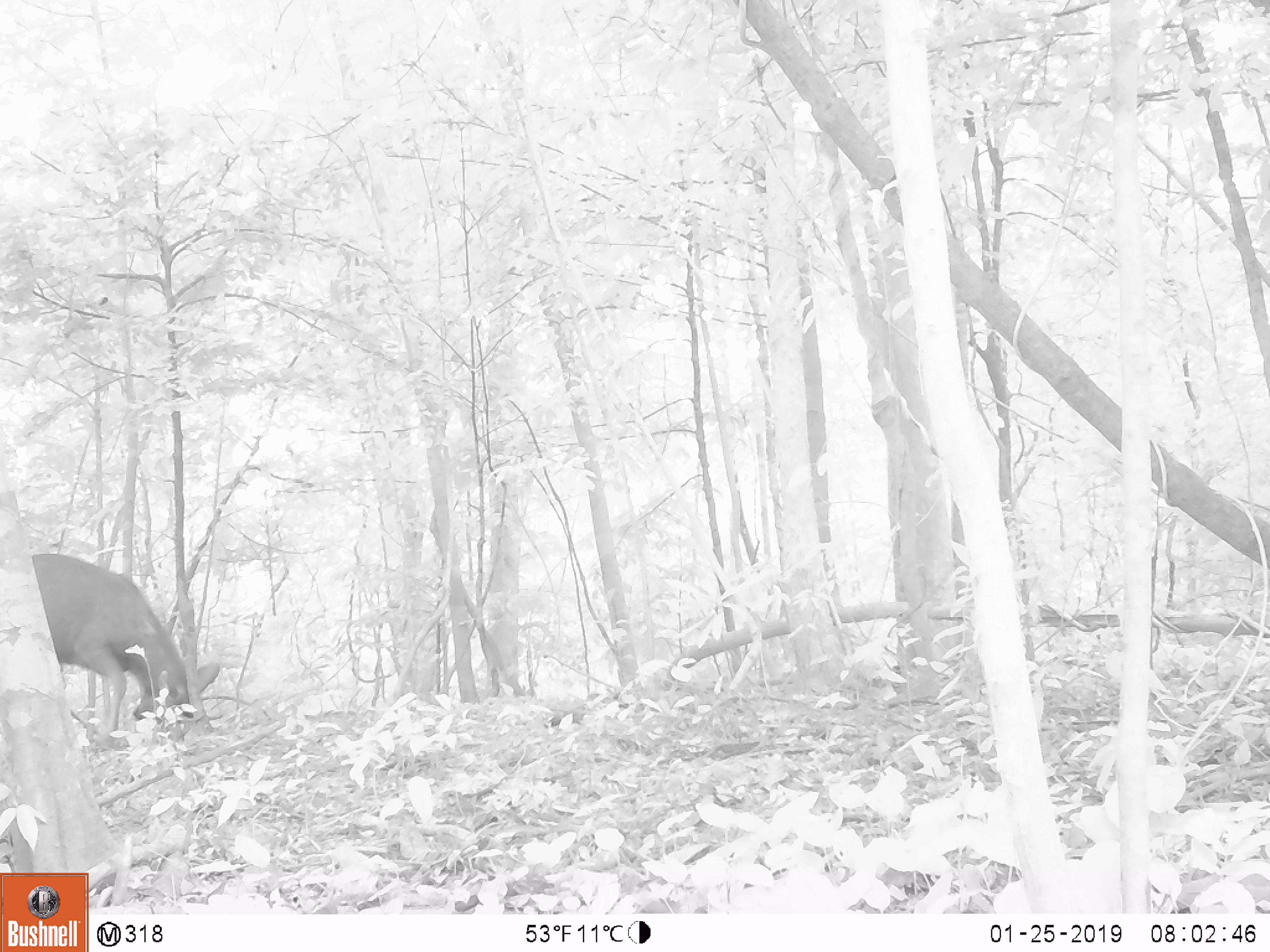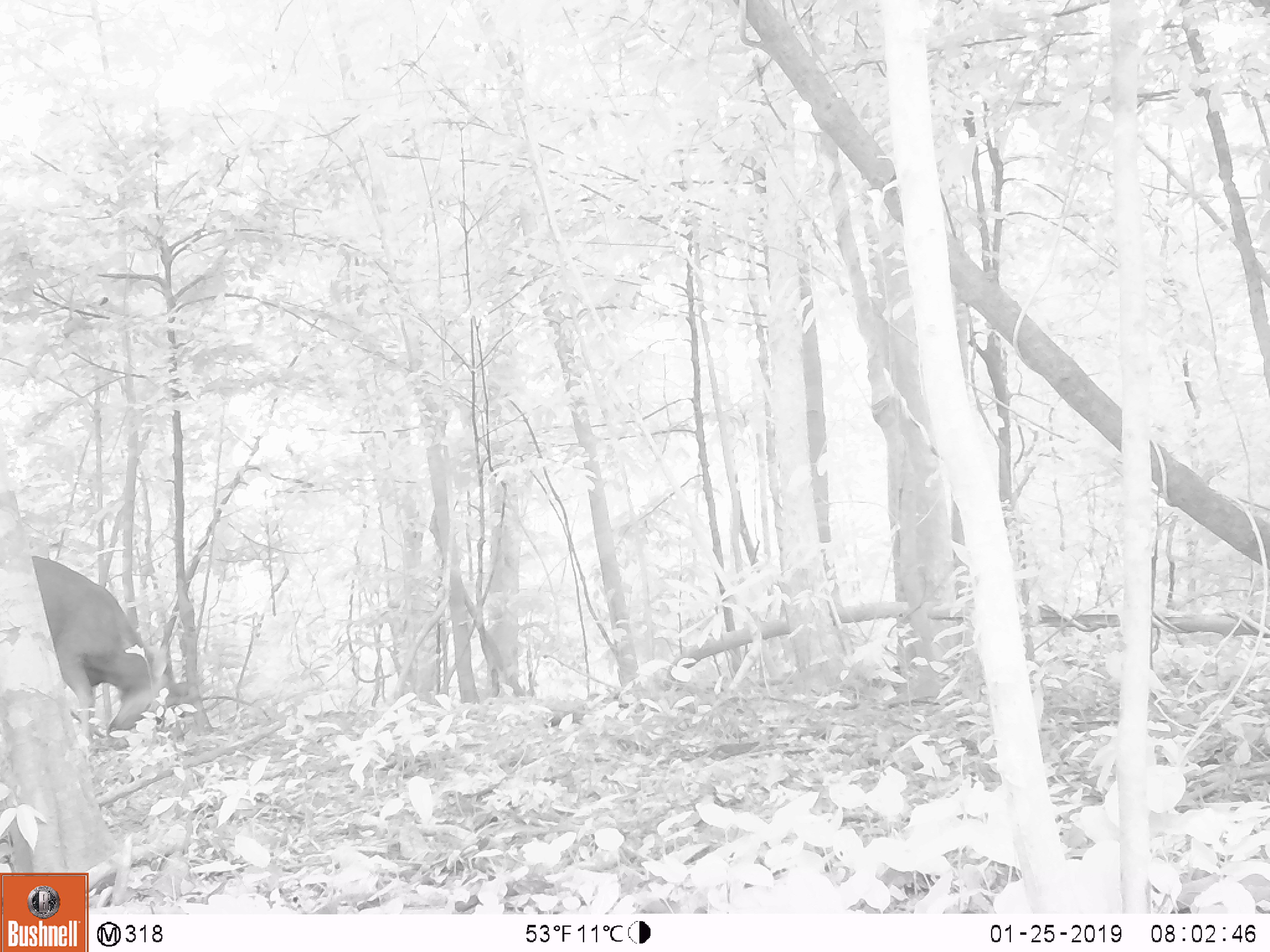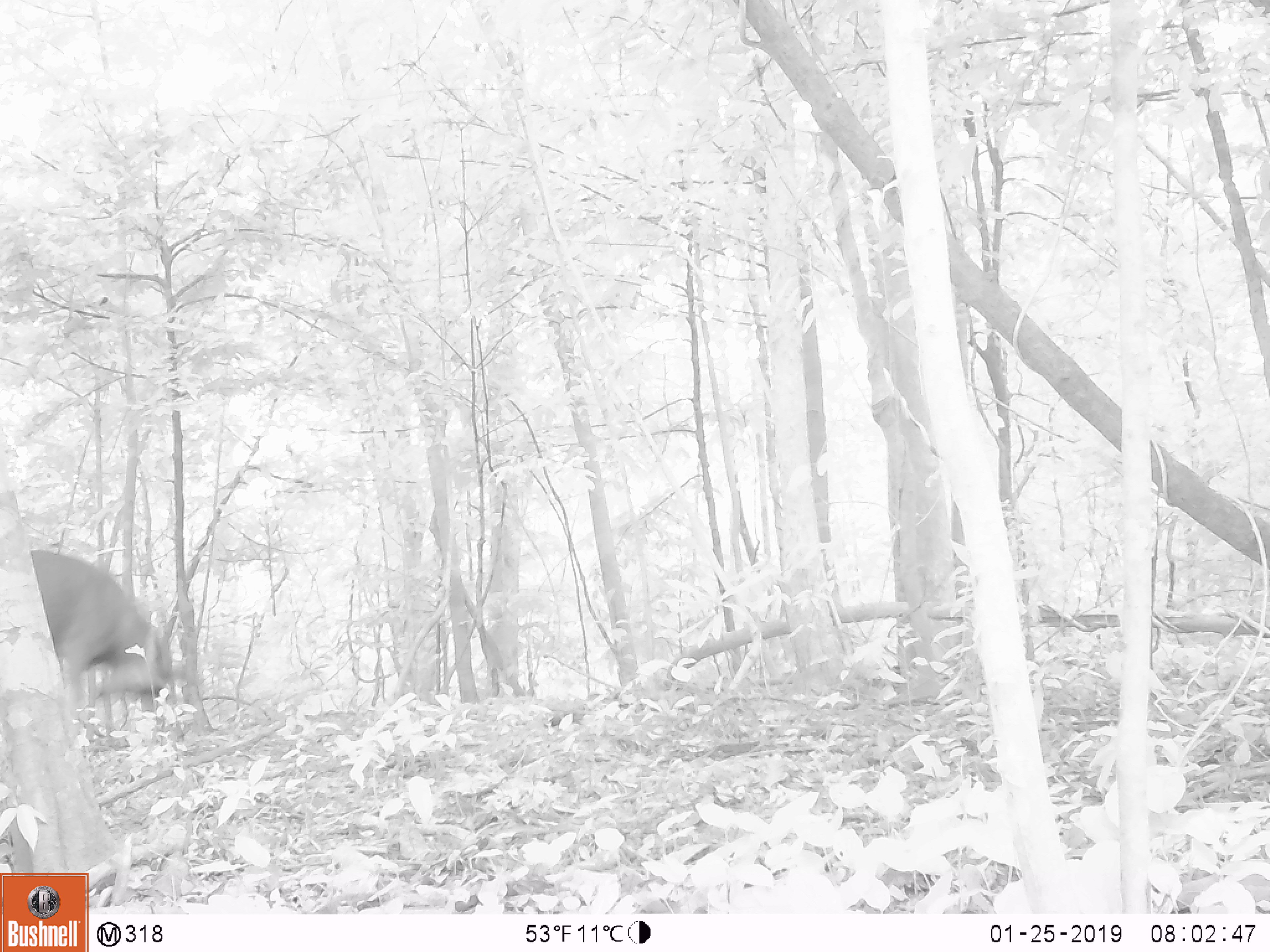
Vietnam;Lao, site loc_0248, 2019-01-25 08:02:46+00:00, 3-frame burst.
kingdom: Animalia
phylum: Chordata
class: Mammalia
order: Artiodactyla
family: Cervidae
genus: Rusa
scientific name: Rusa unicolor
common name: sambar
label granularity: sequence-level